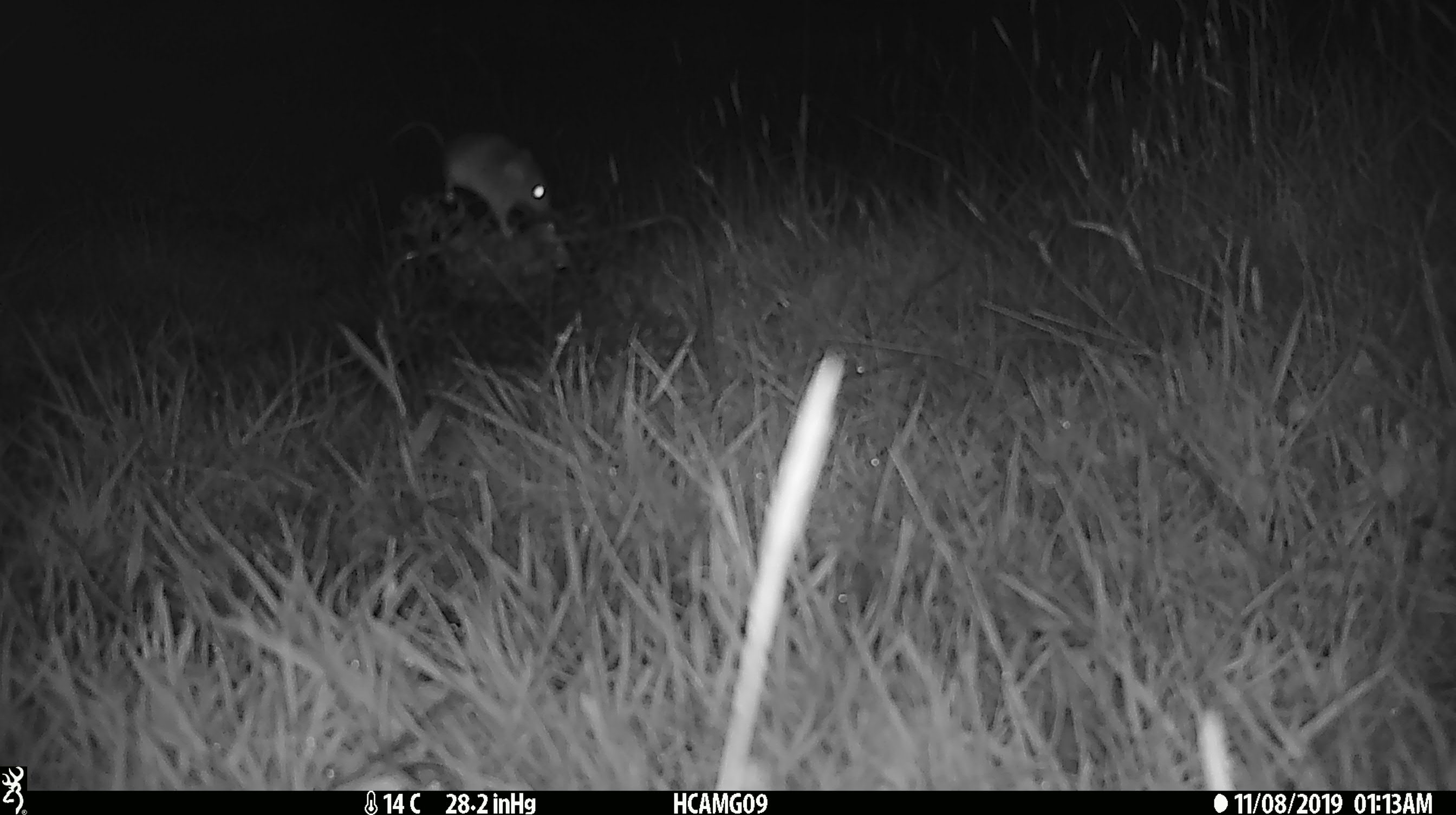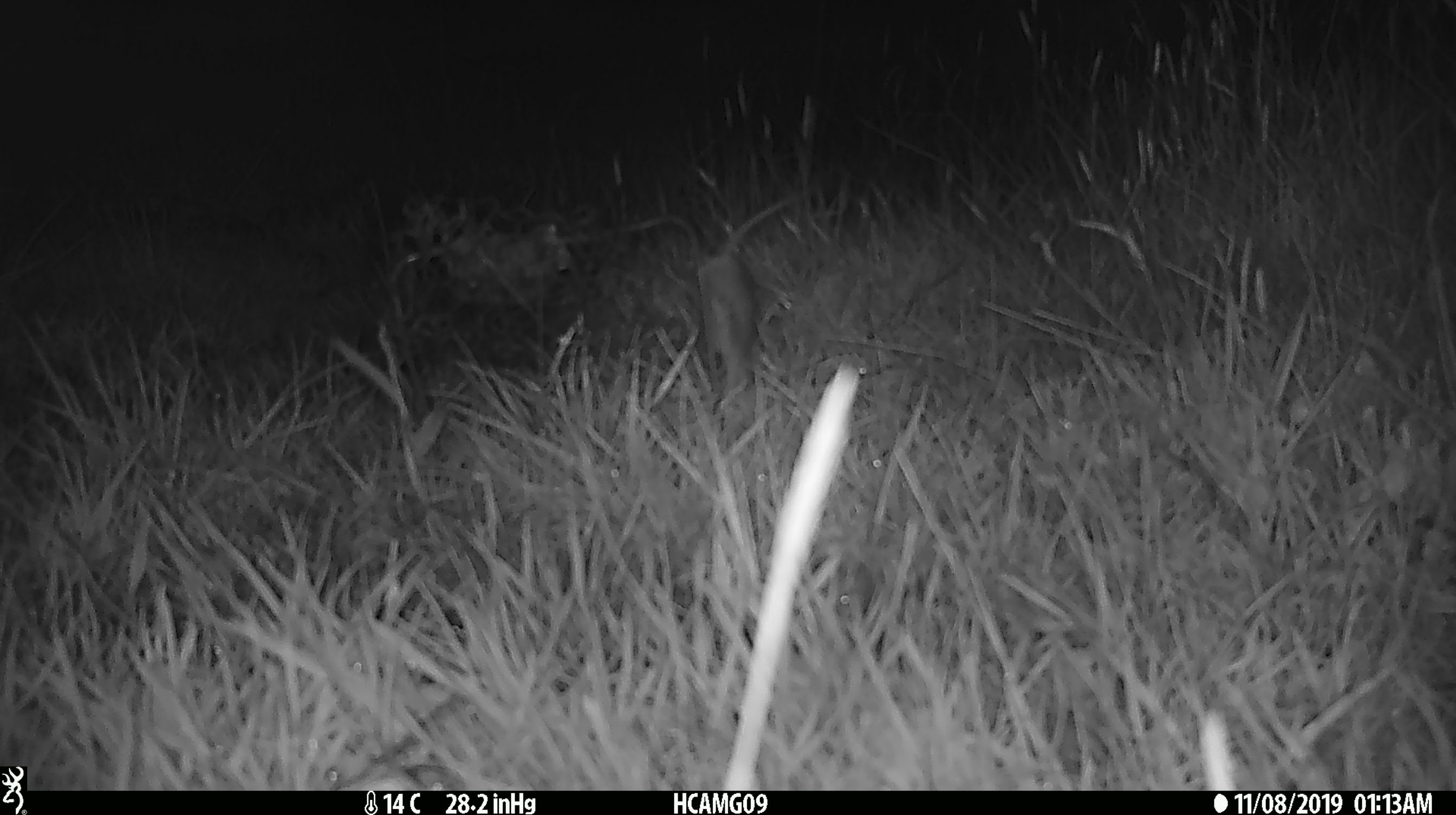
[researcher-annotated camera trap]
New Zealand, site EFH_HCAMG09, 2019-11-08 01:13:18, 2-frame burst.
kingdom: Animalia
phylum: Chordata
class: Mammalia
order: Rodentia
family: Muridae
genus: Mus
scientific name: Mus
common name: mouse